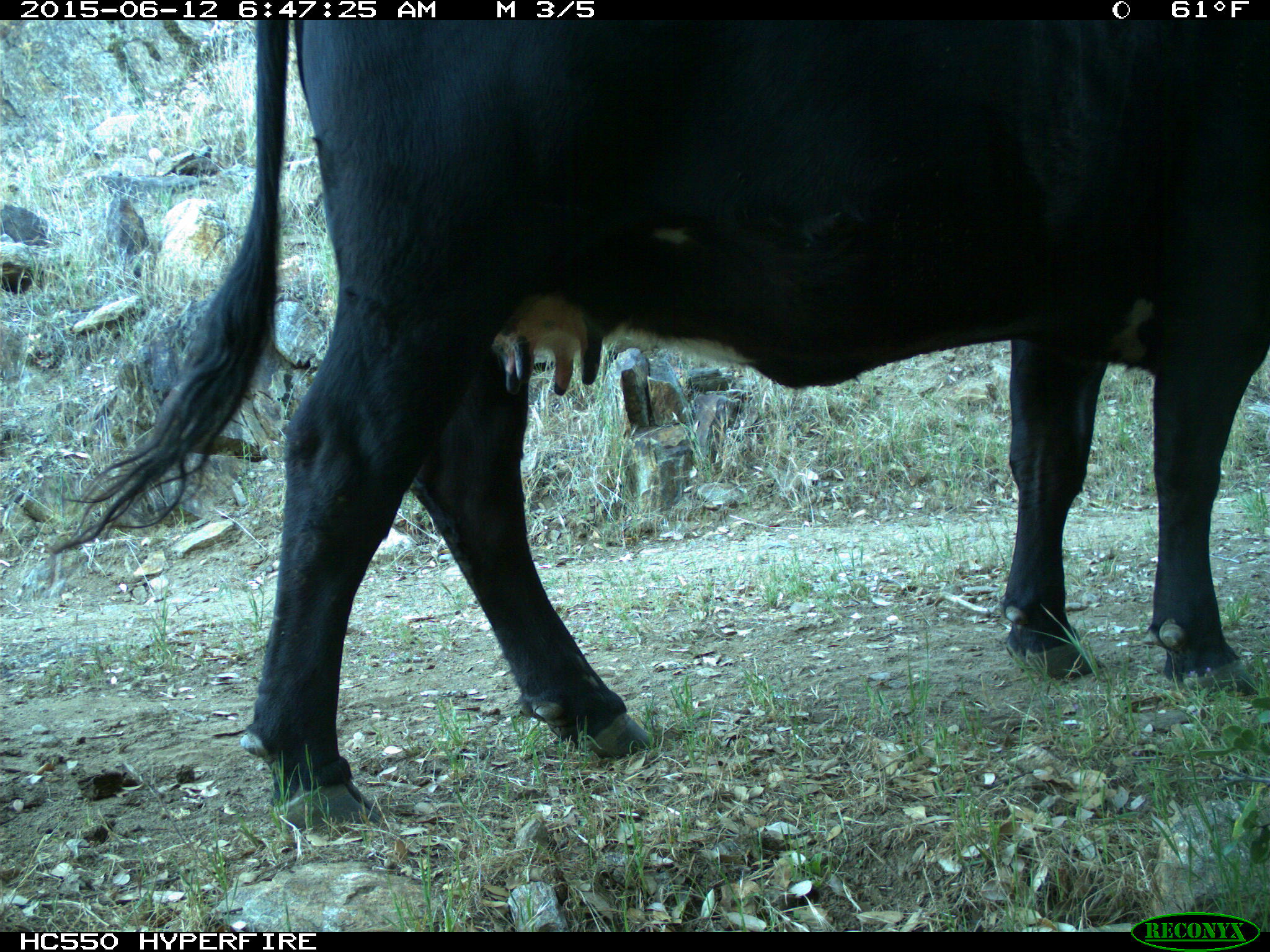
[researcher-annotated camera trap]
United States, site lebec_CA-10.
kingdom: Animalia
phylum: Chordata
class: Mammalia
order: Artiodactyla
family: Bovidae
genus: Bos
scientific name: Bos taurus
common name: domestic cow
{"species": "Bos taurus (domestic cow)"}